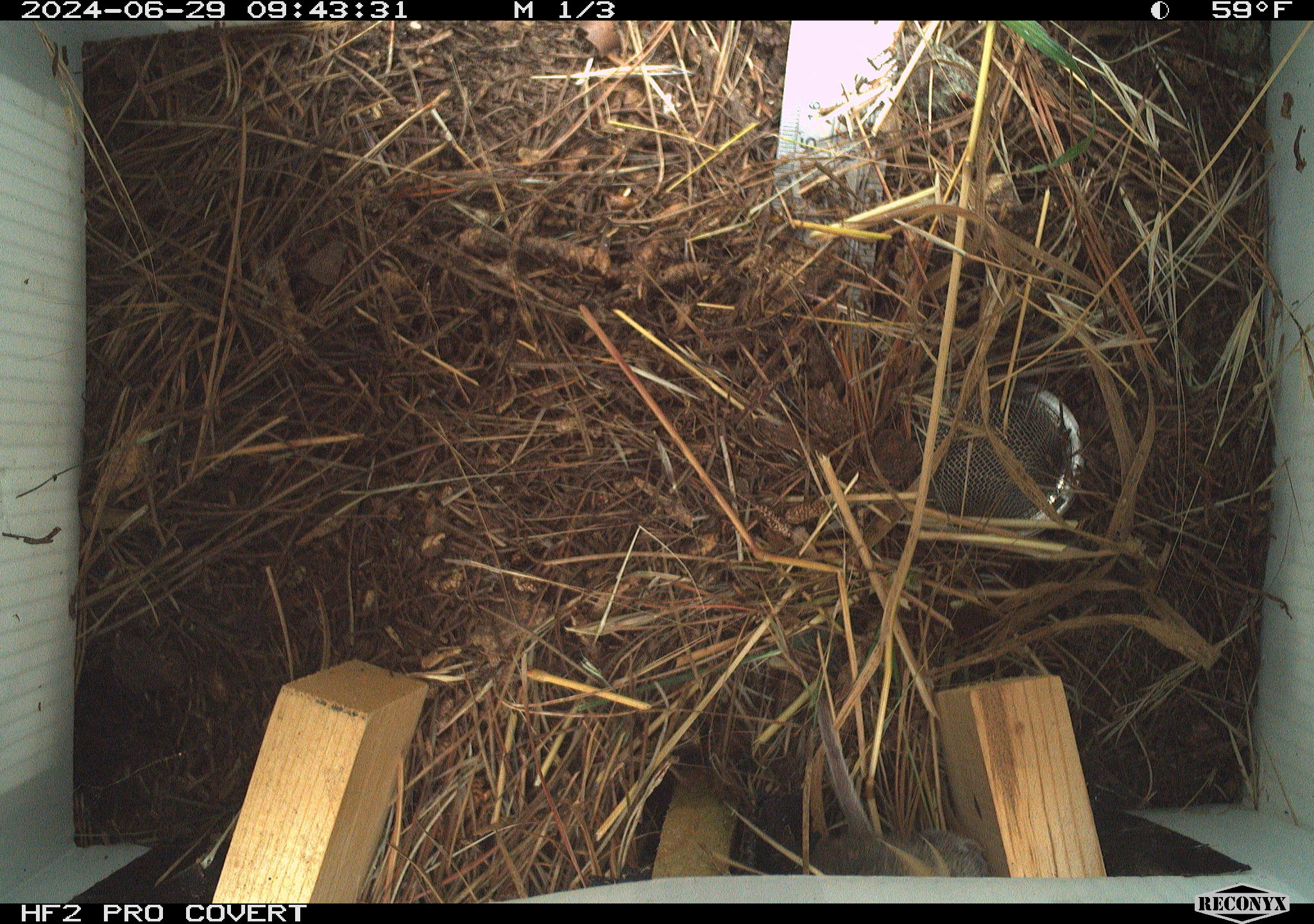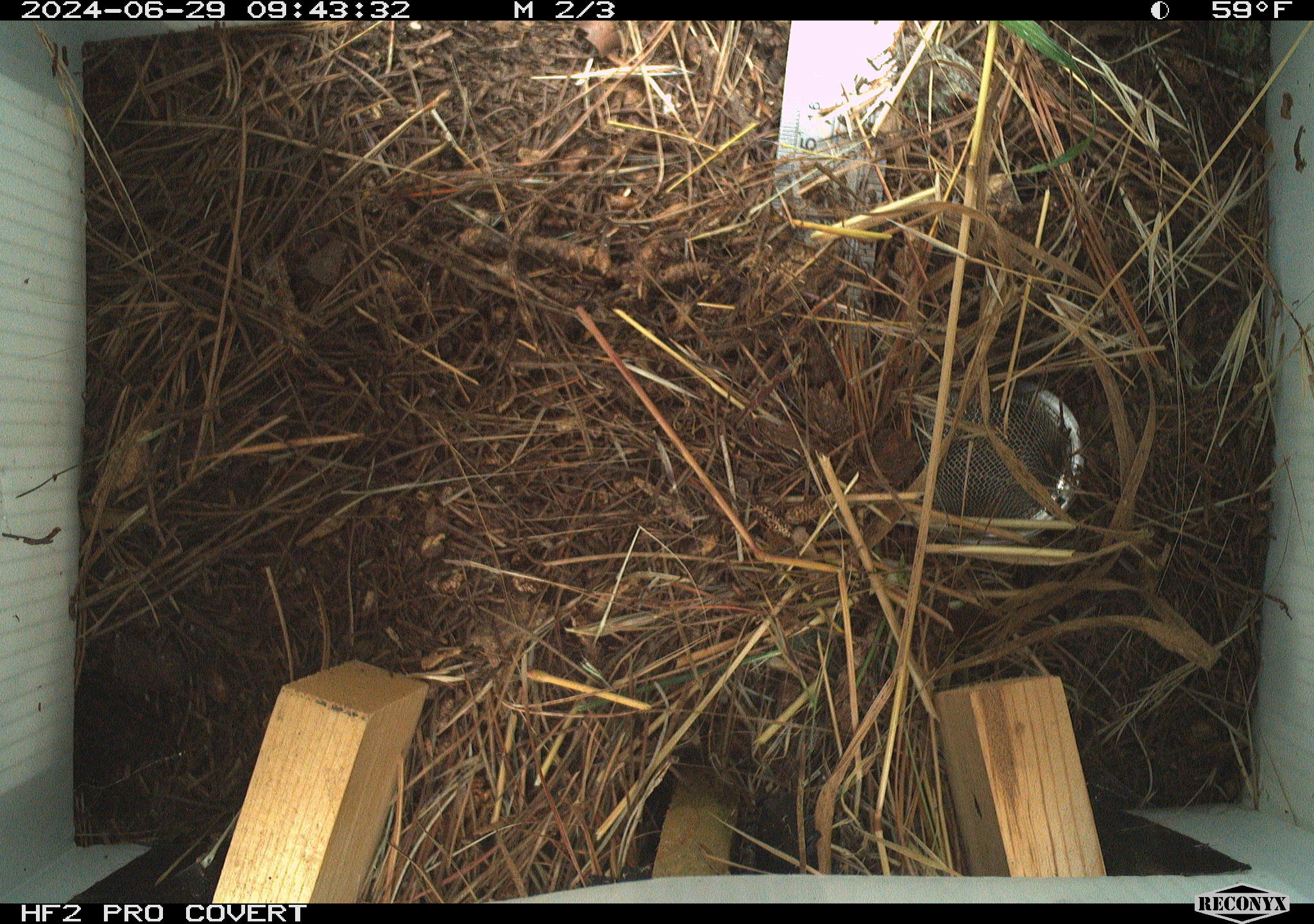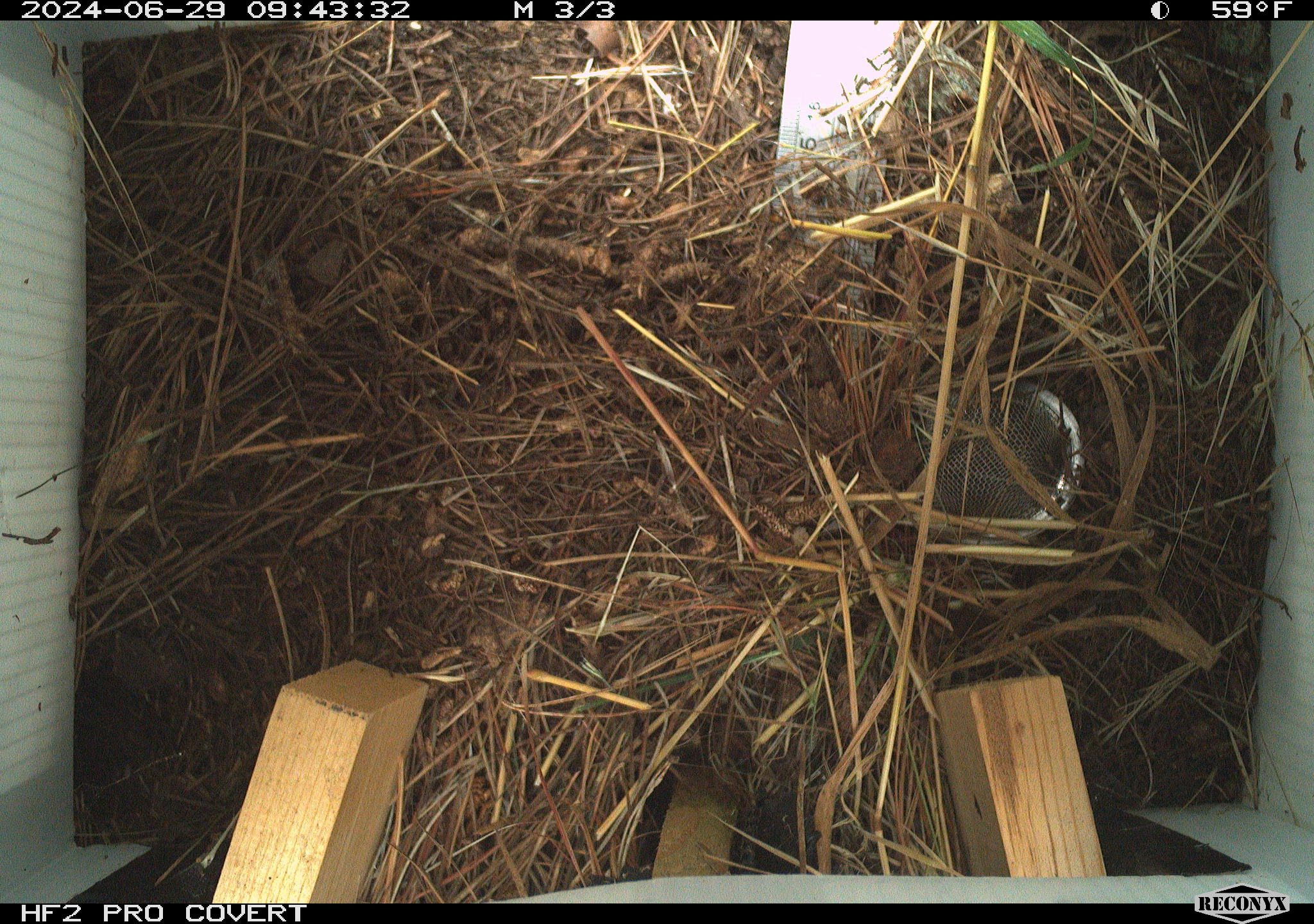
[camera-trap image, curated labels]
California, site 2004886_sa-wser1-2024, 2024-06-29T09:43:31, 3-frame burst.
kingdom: Animalia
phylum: Chordata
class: Mammalia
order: Rodentia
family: Cricetidae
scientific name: Arvicolinae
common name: voles, lemmings, and muskrats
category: arvicolinae subfamily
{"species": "arvicolinae subfamily (voles, lemmings, and muskrats) (Arvicolinae)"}